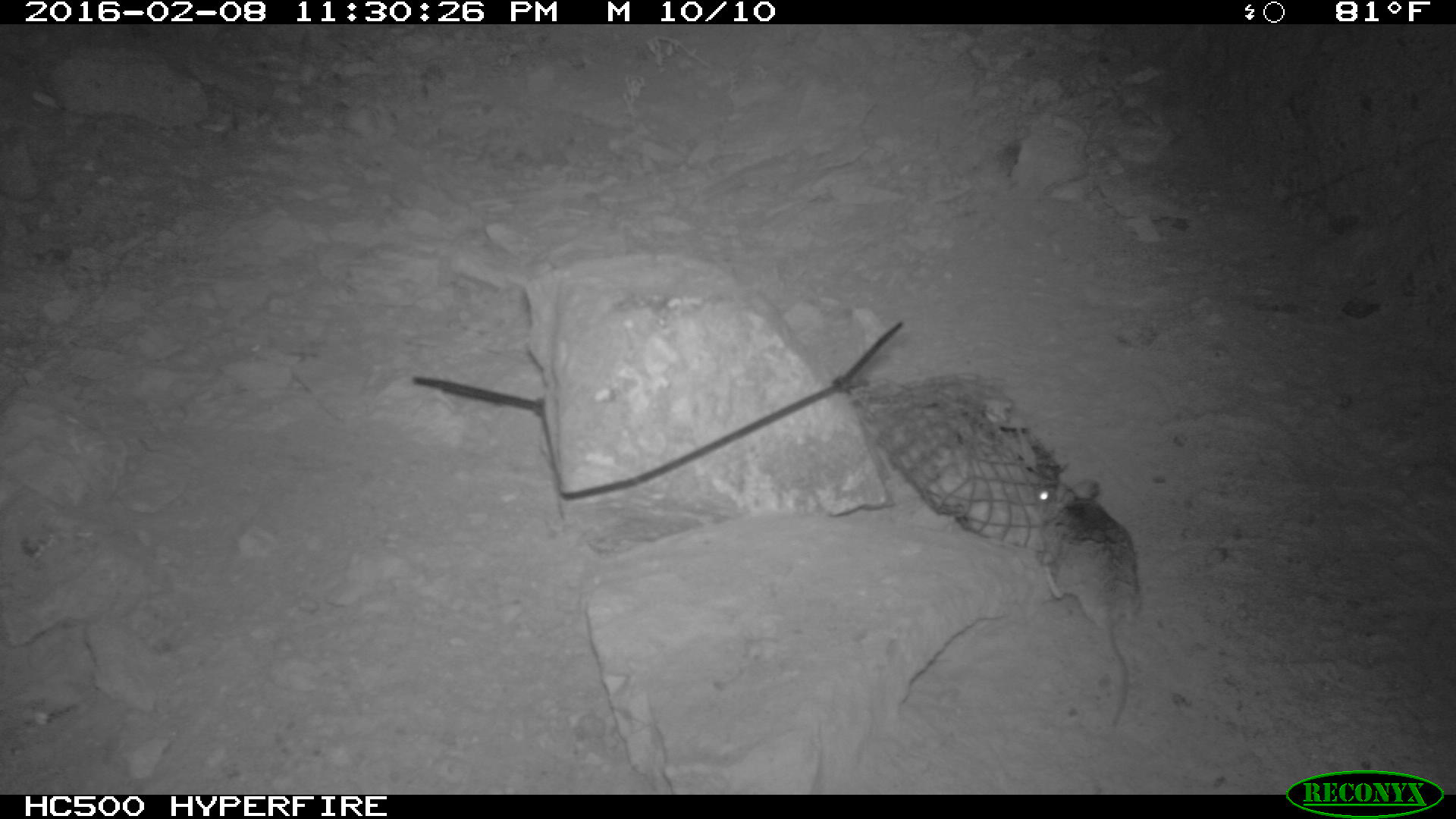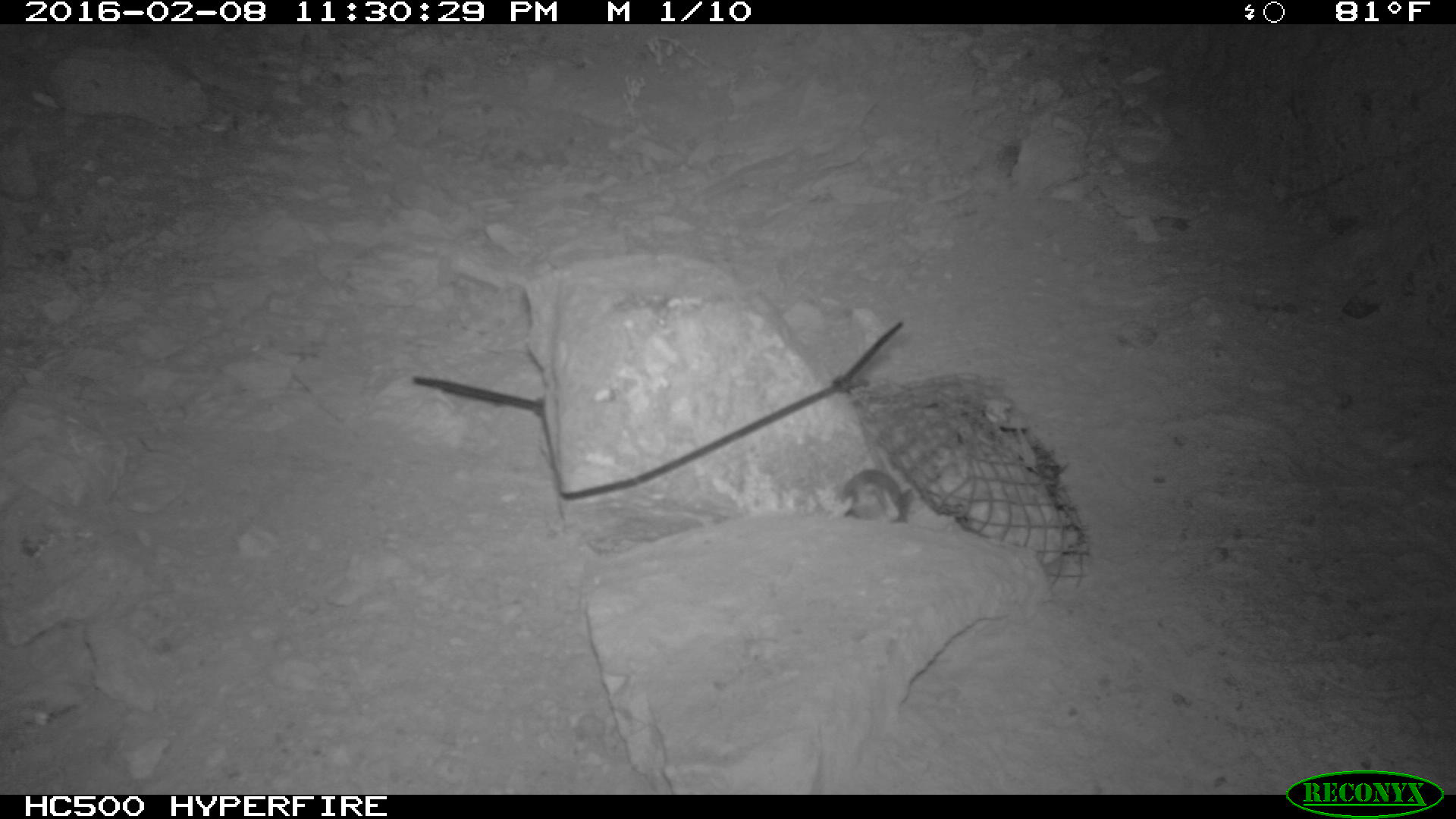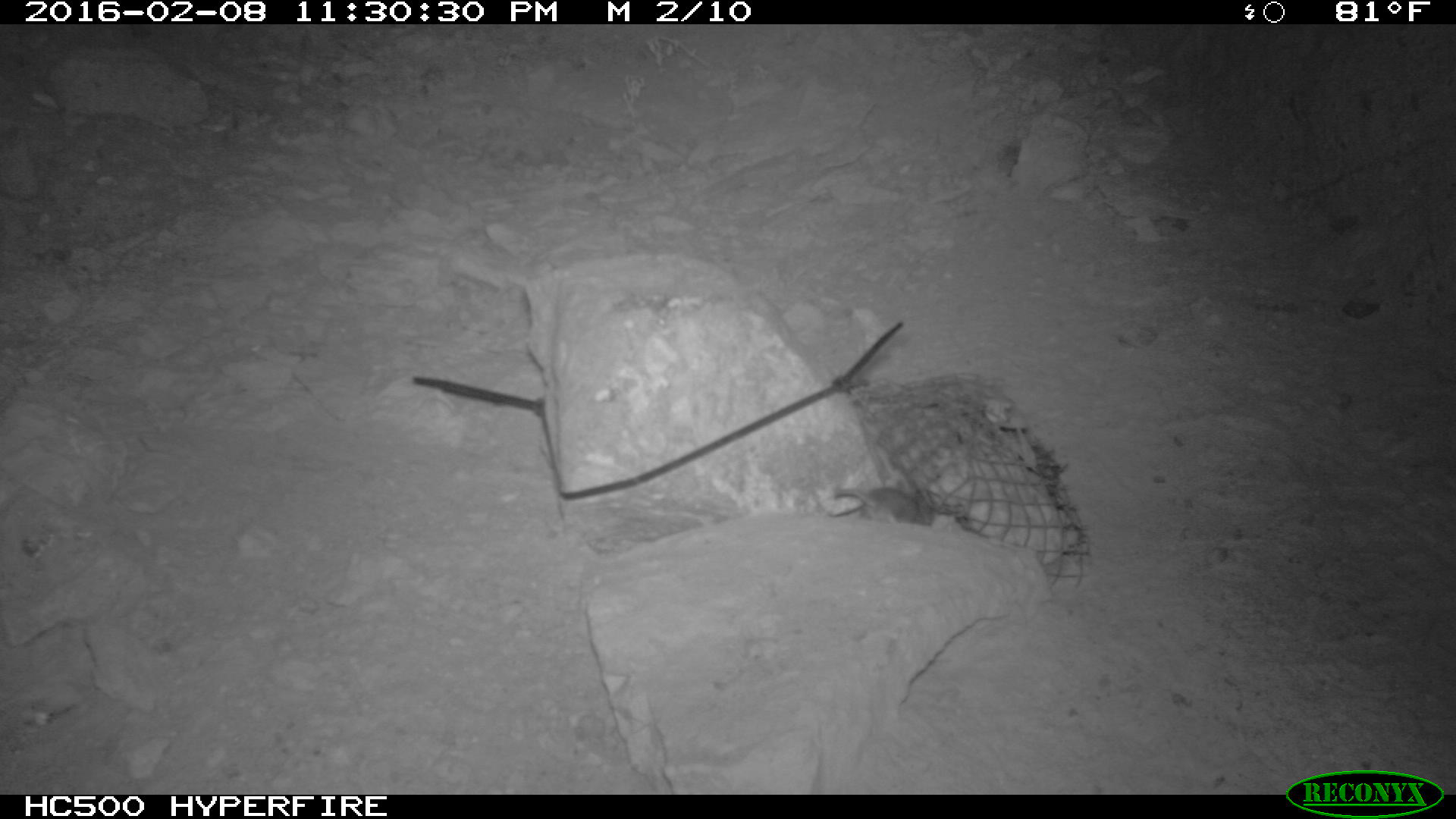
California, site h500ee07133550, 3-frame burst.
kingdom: Animalia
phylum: Chordata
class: Mammalia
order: Rodentia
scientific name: Rodentia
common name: rodent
Rodent (Rodentia).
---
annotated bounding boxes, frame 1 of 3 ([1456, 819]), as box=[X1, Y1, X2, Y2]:
rodent: box=[1030, 473, 1141, 724]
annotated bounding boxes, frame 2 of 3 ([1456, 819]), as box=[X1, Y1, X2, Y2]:
rodent: box=[827, 469, 915, 526]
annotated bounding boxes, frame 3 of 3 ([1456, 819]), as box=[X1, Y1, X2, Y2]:
rodent: box=[834, 485, 934, 525]